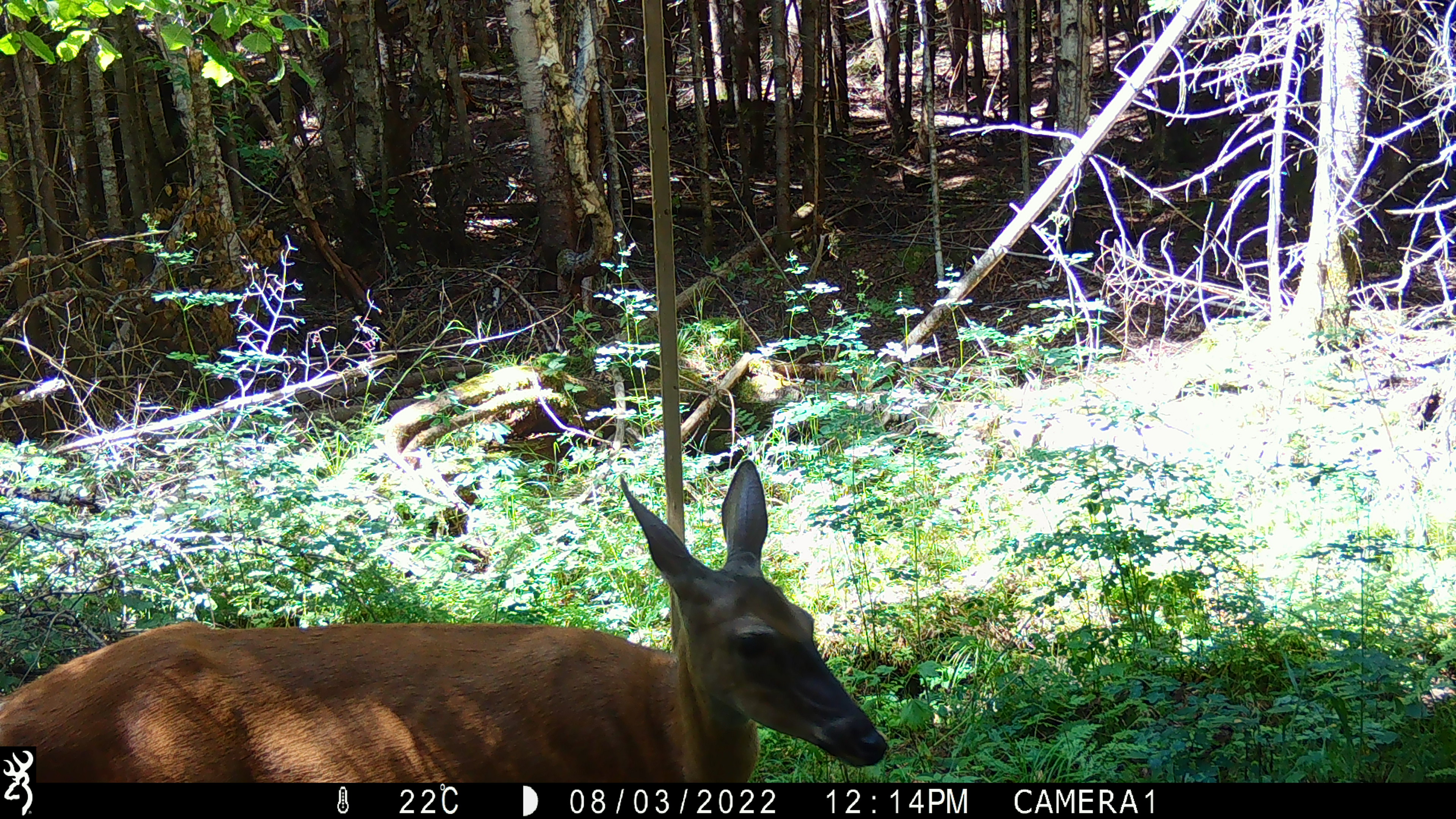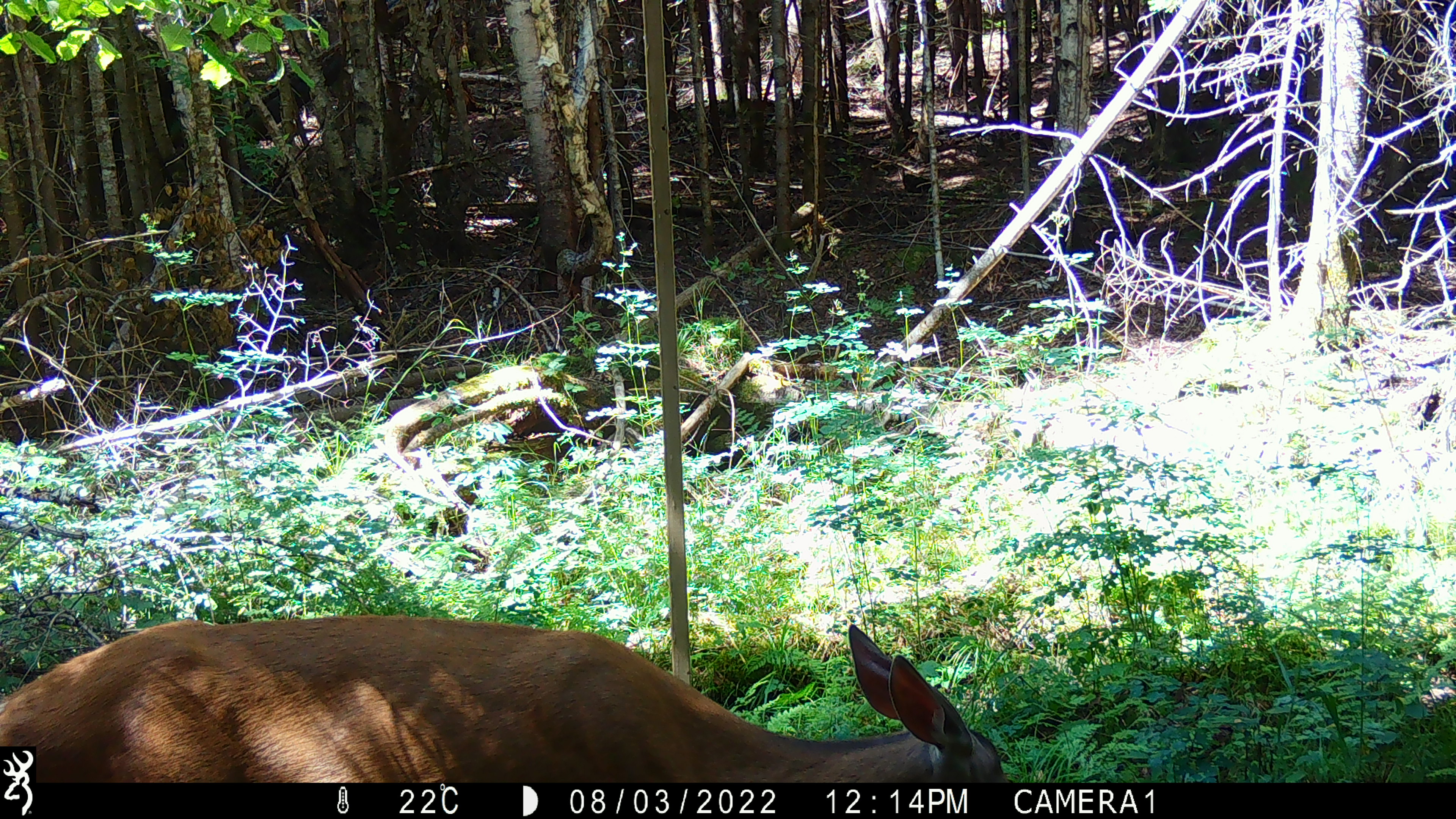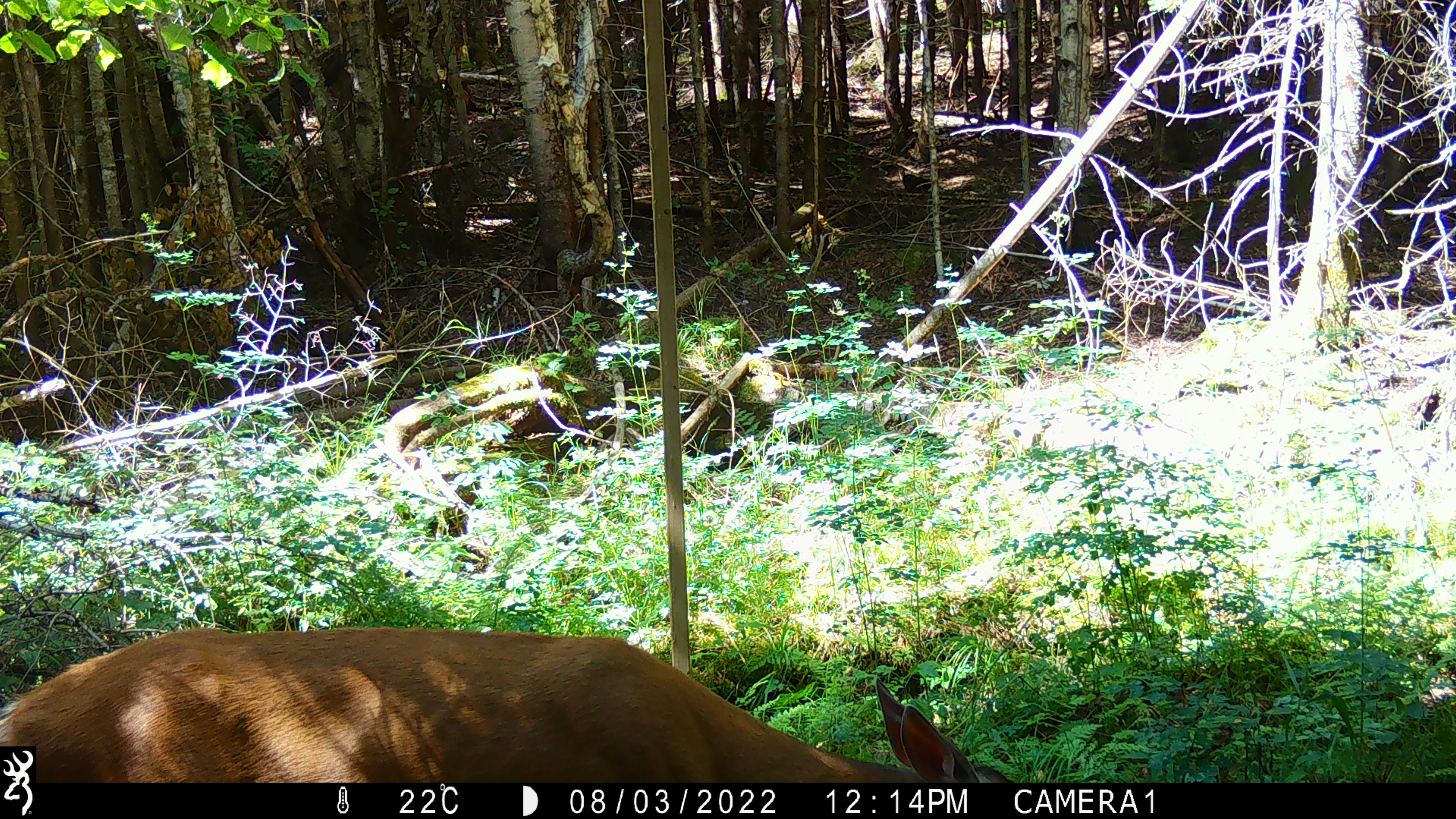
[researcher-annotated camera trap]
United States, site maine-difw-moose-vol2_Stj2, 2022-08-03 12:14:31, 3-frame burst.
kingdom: Animalia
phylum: Chordata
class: Mammalia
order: Artiodactyla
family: Cervidae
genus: Odocoileus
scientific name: Odocoileus virginianus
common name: white-tailed deer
White-tailed deer (Odocoileus virginianus).